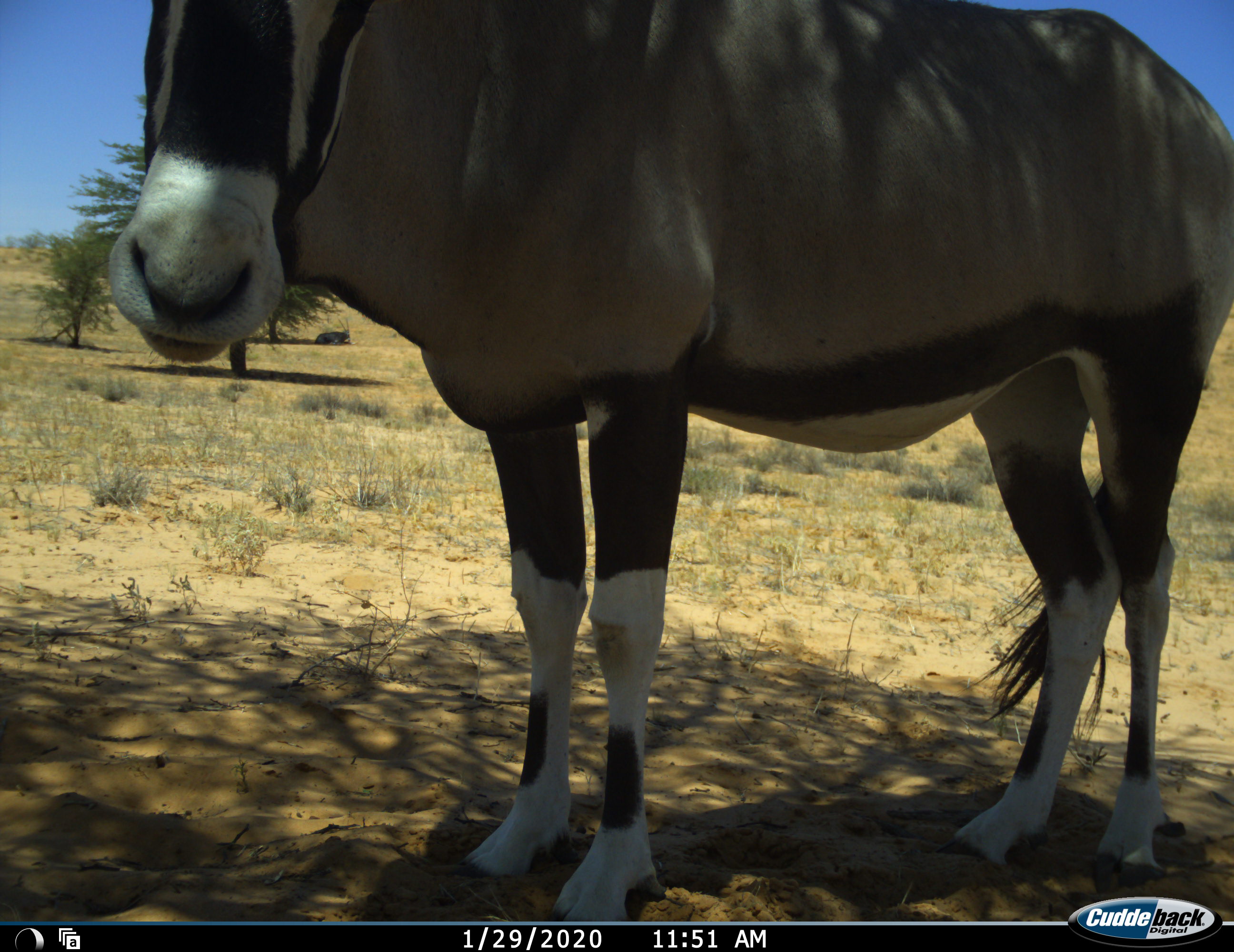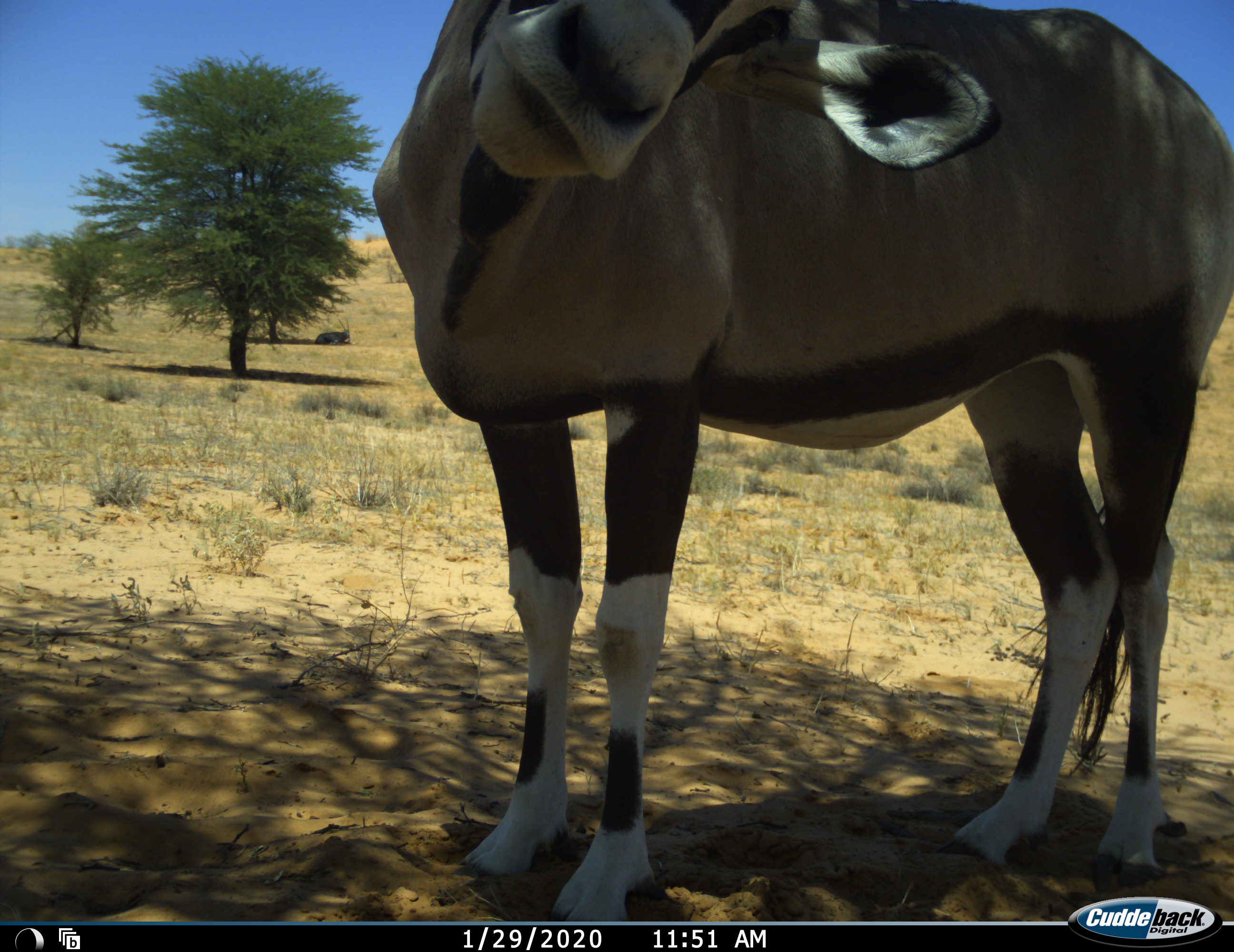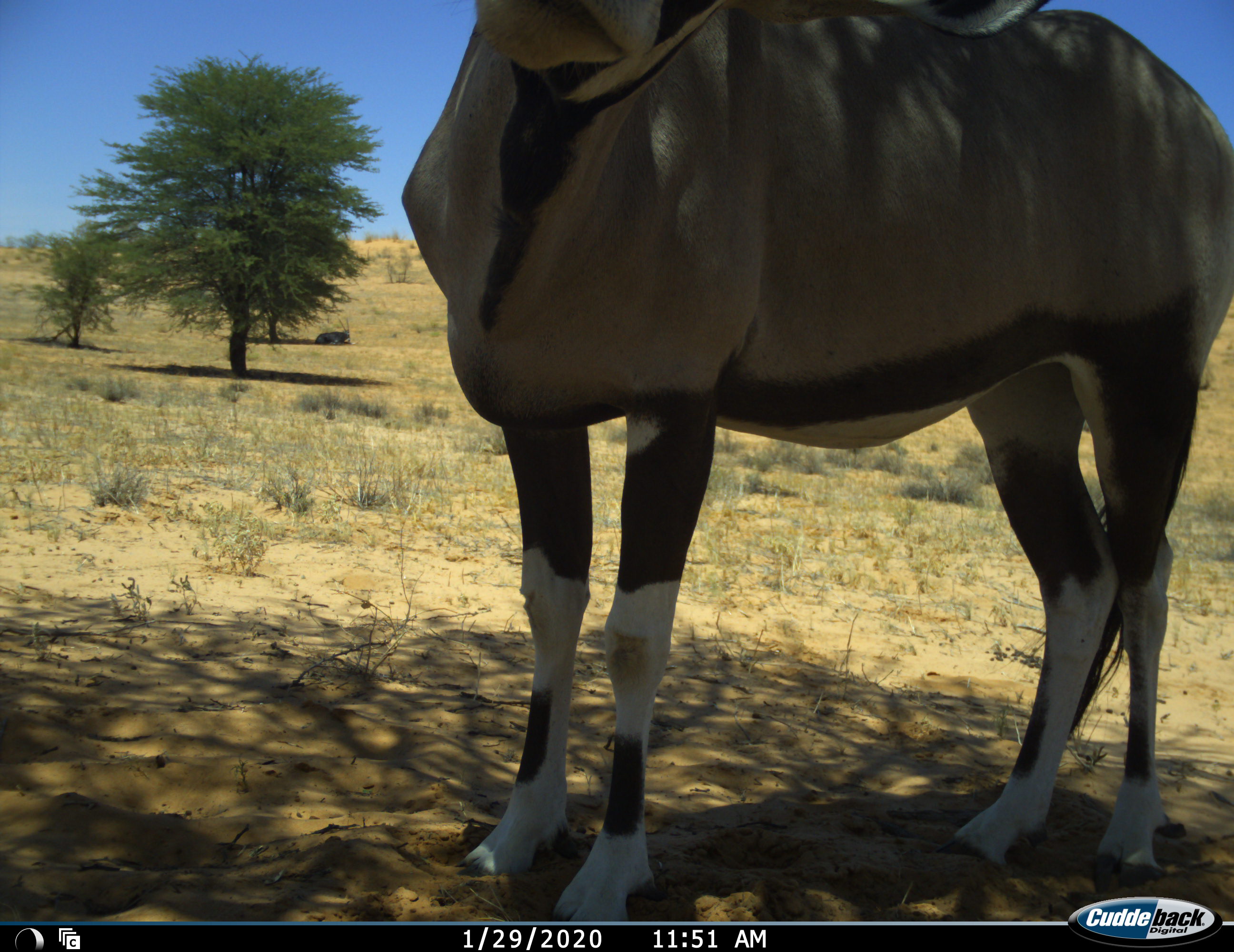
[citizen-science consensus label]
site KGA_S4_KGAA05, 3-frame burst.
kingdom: Animalia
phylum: Chordata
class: Mammalia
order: Artiodactyla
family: Bovidae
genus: Oryx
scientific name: Oryx gazella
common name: gemsbok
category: oryx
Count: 1.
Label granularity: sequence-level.